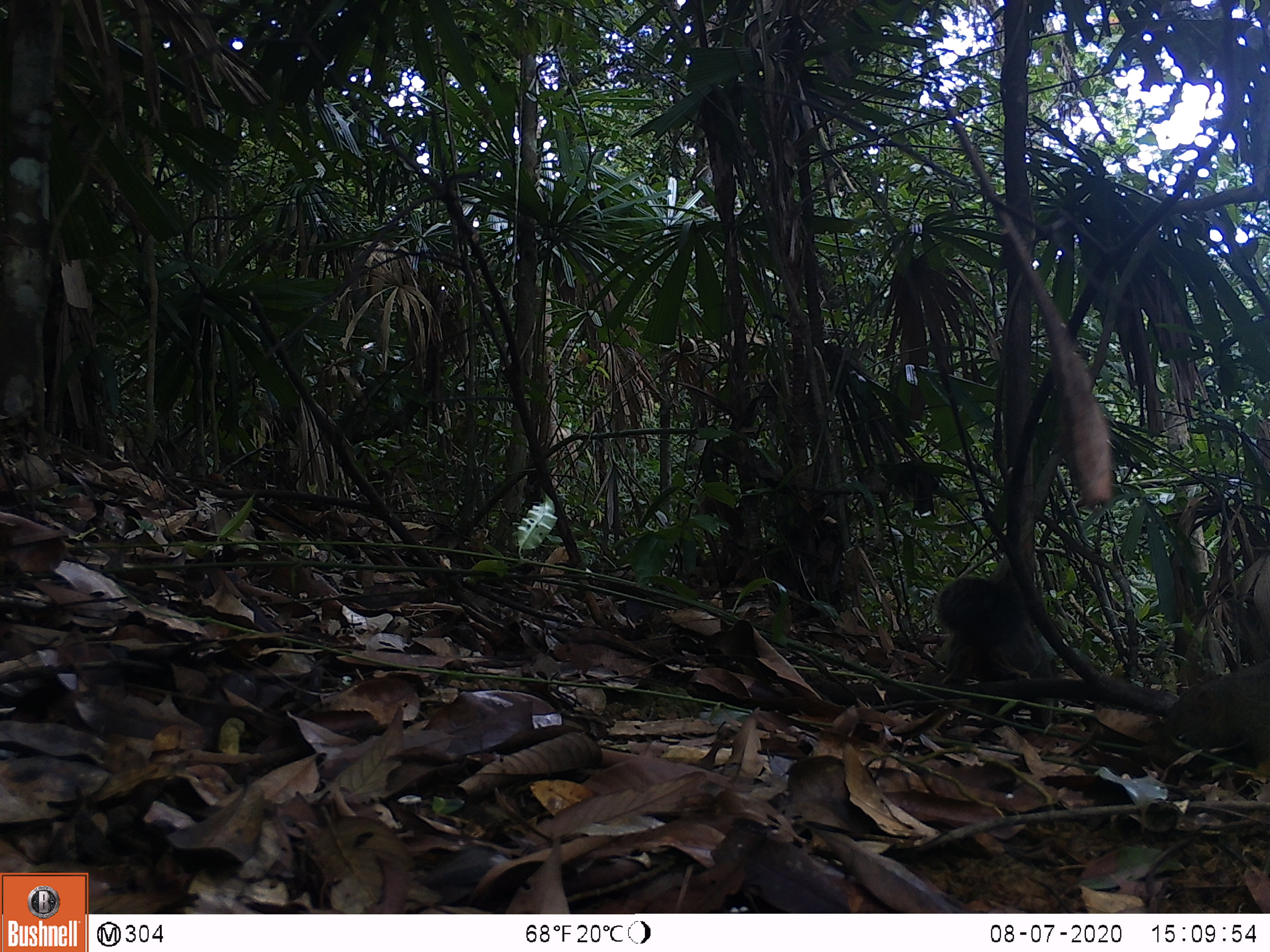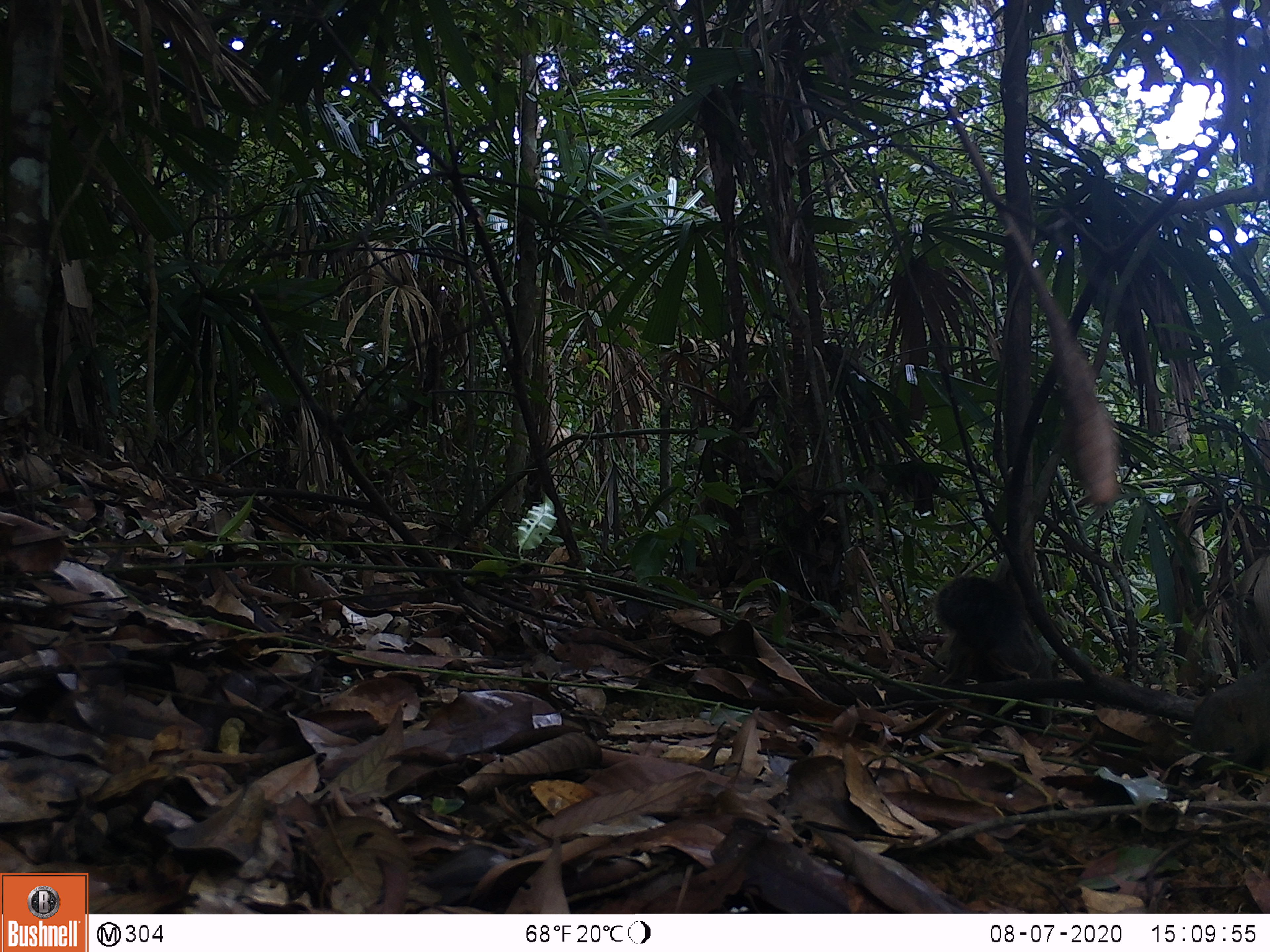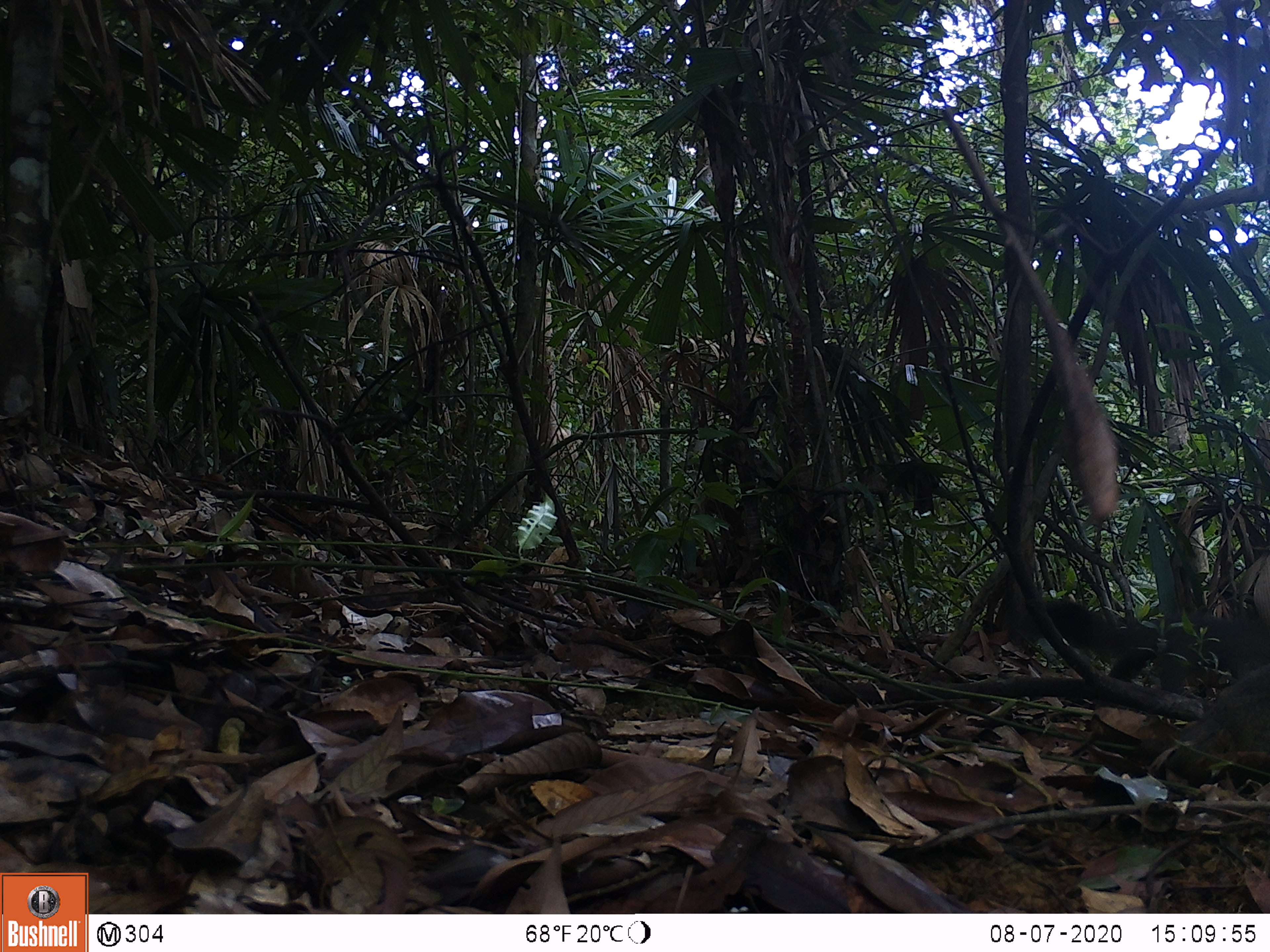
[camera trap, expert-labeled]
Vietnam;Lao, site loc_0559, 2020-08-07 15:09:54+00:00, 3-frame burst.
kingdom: Animalia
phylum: Chordata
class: Mammalia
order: Rodentia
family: Sciuridae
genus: Callosciurus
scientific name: Callosciurus erythraeus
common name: pallas's squirrel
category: pallass squirrel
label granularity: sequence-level